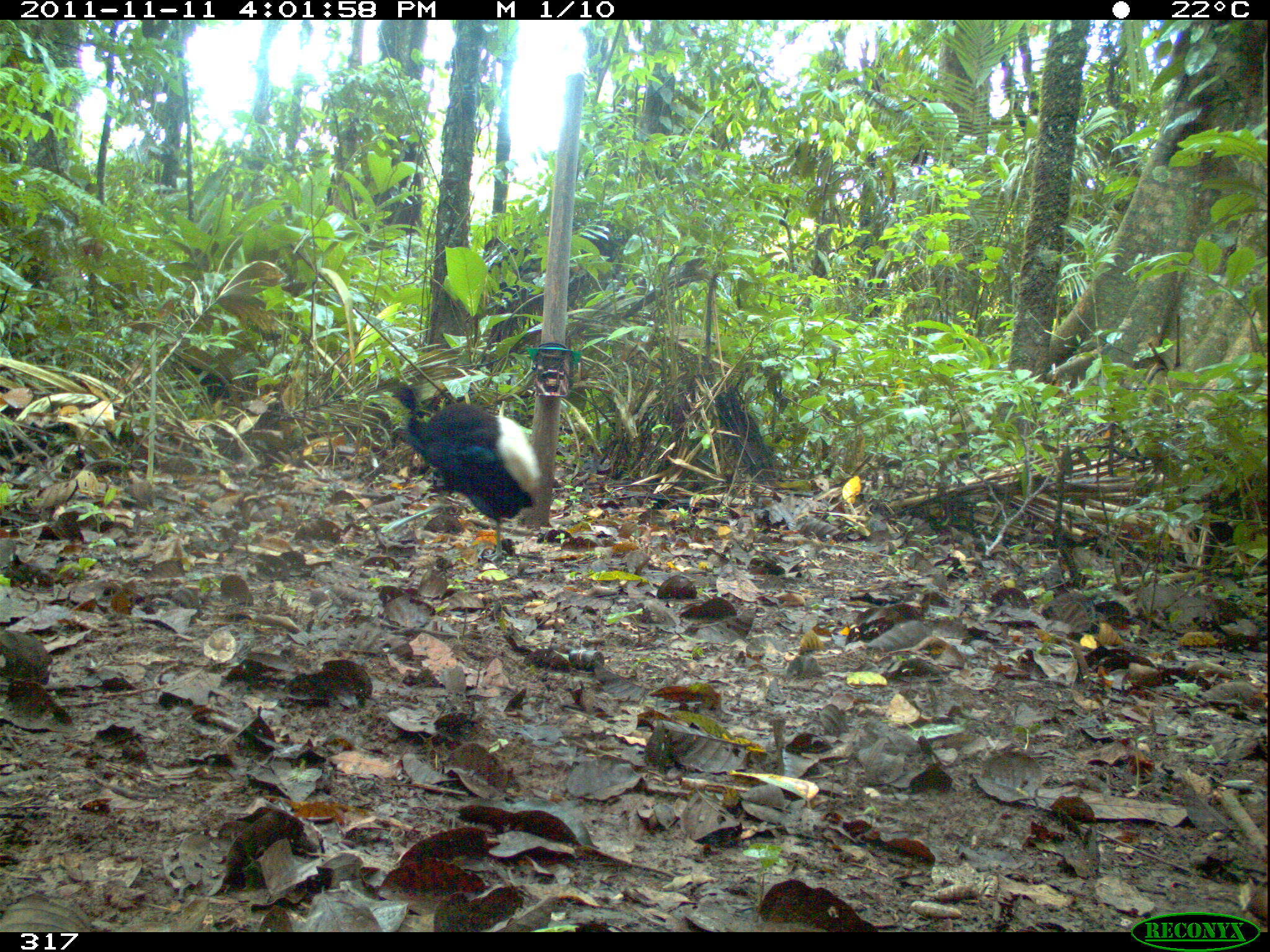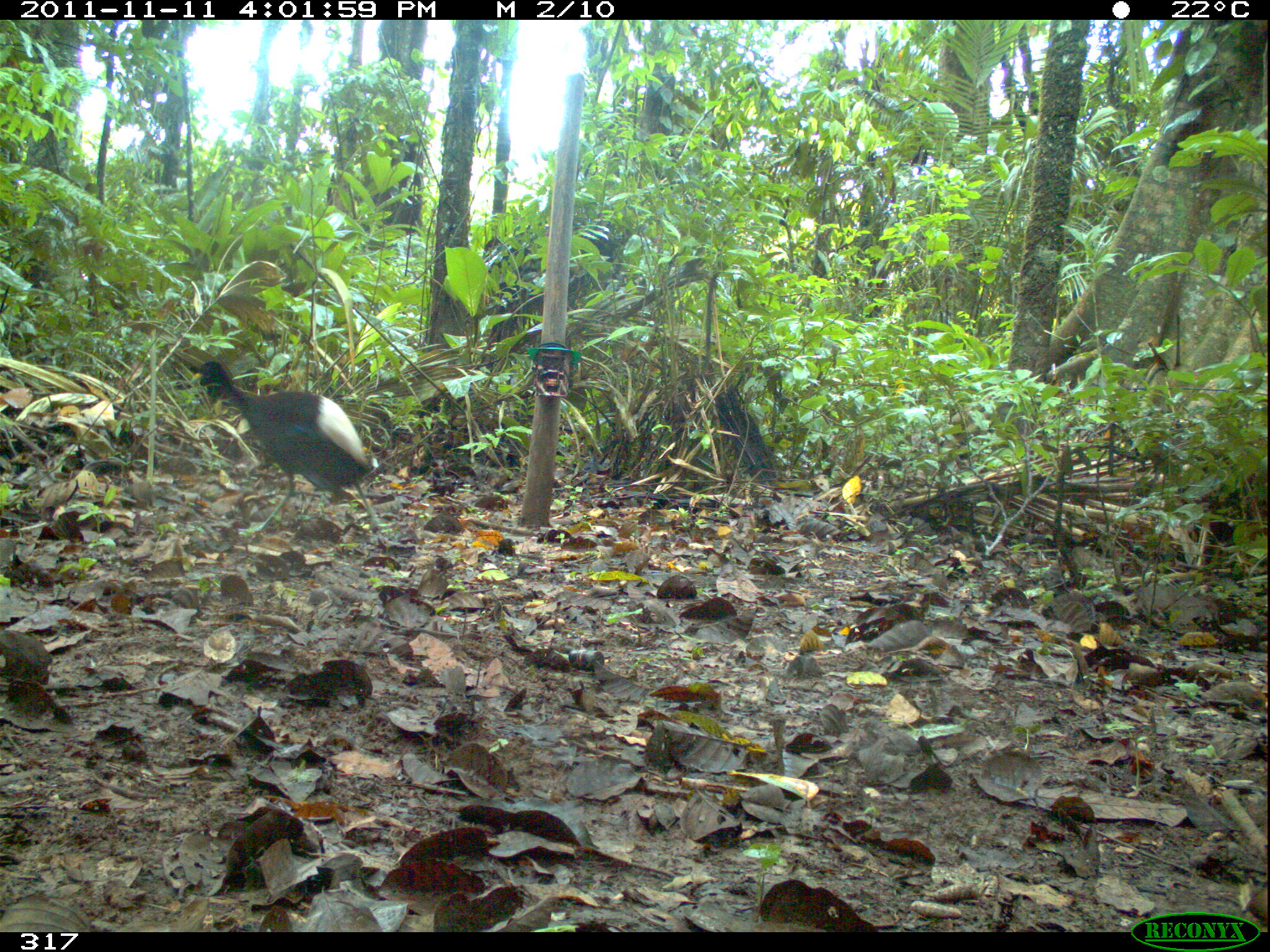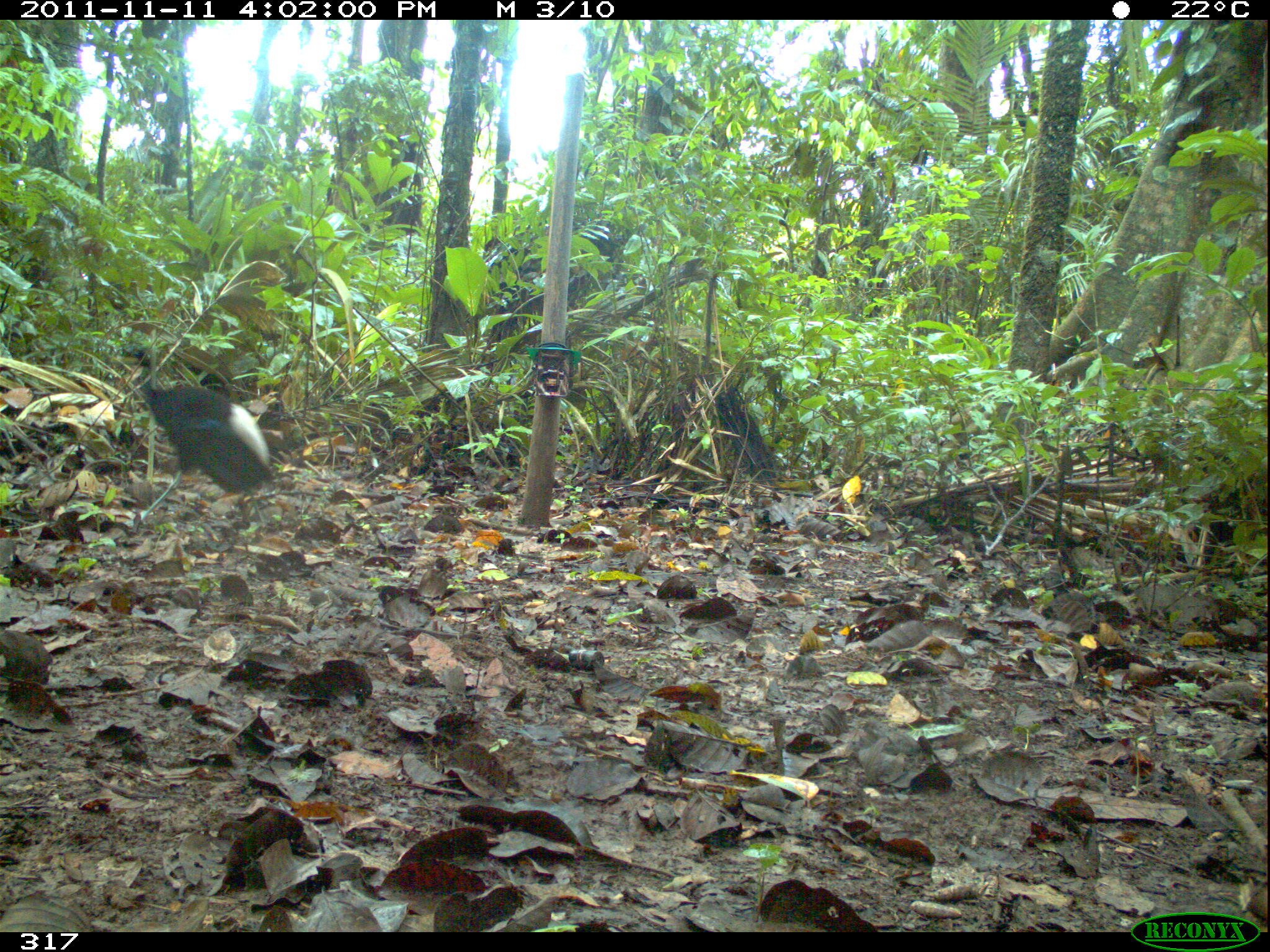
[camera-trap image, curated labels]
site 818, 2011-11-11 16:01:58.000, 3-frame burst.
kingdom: Animalia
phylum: Chordata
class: Aves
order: Gruiformes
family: Psophiidae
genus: Psophia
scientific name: Psophia leucoptera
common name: pale-winged trumpeter